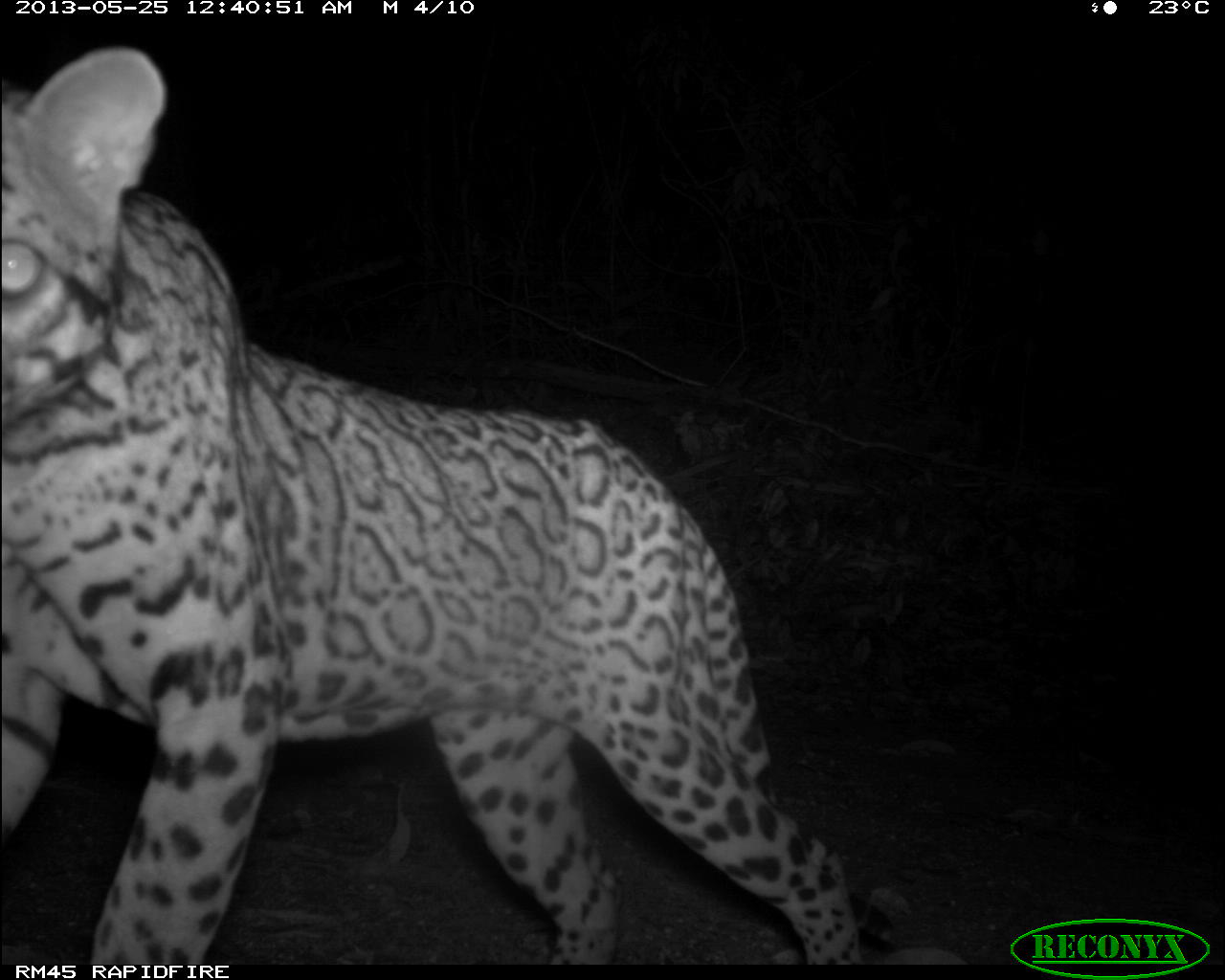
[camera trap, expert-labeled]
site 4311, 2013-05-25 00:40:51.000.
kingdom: Animalia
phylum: Chordata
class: Mammalia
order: Carnivora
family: Felidae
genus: Leopardus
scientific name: Leopardus pardalis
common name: ocelot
Leopardus pardalis (ocelot), count 1, sex male.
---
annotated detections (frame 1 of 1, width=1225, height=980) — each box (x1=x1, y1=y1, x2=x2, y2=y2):
leopardus pardalis: (x1=2, y1=41, x2=861, y2=960)